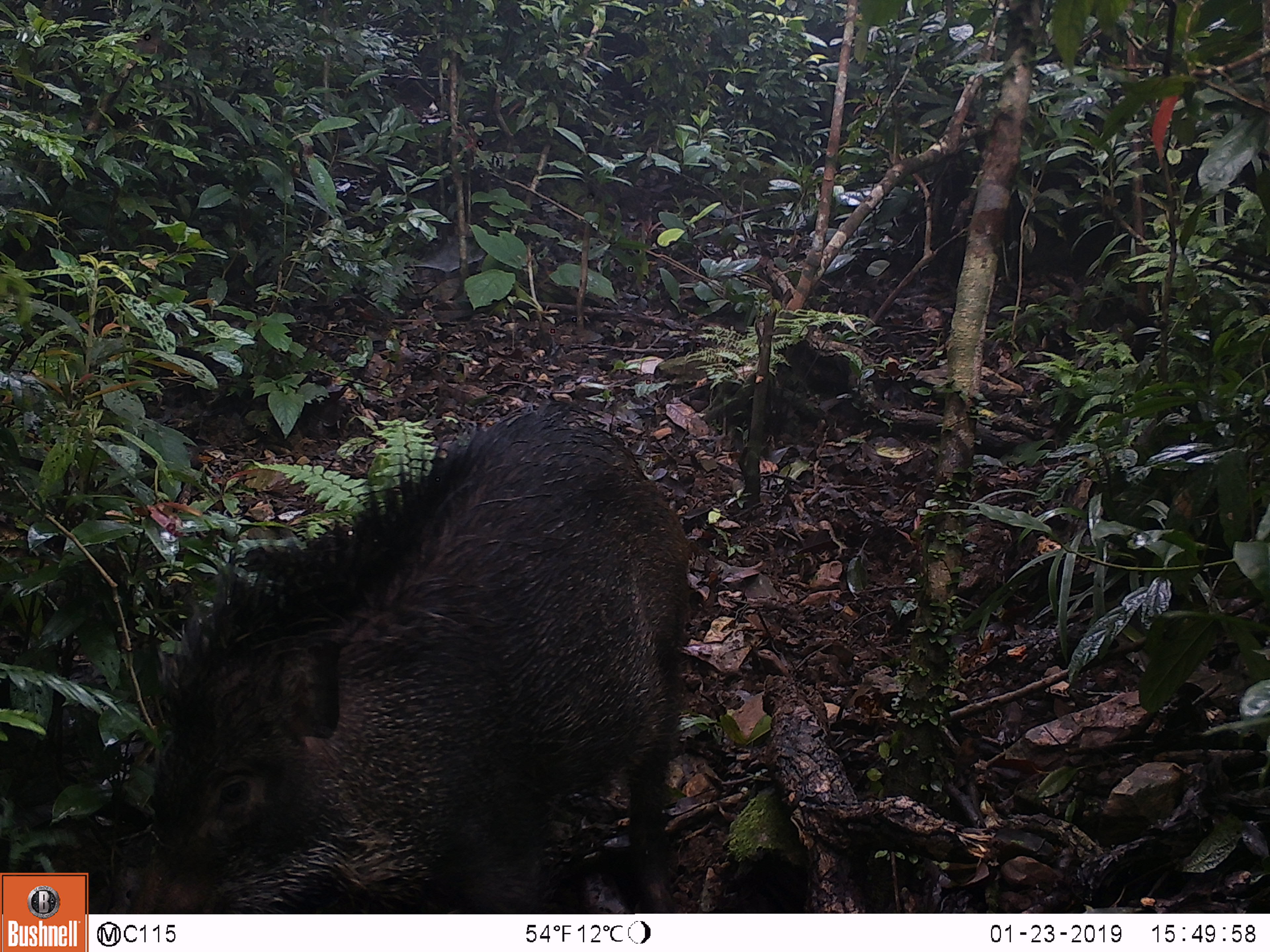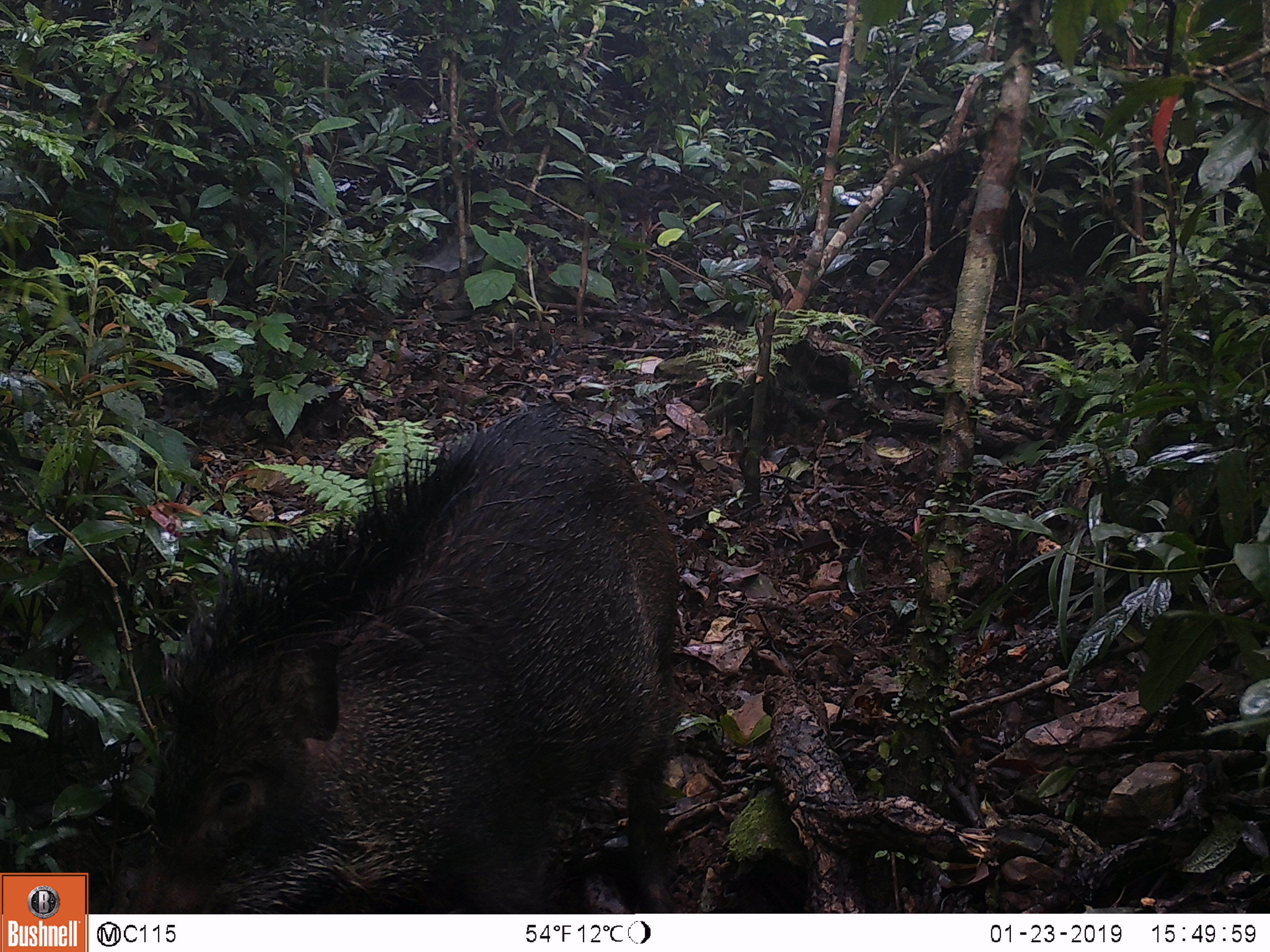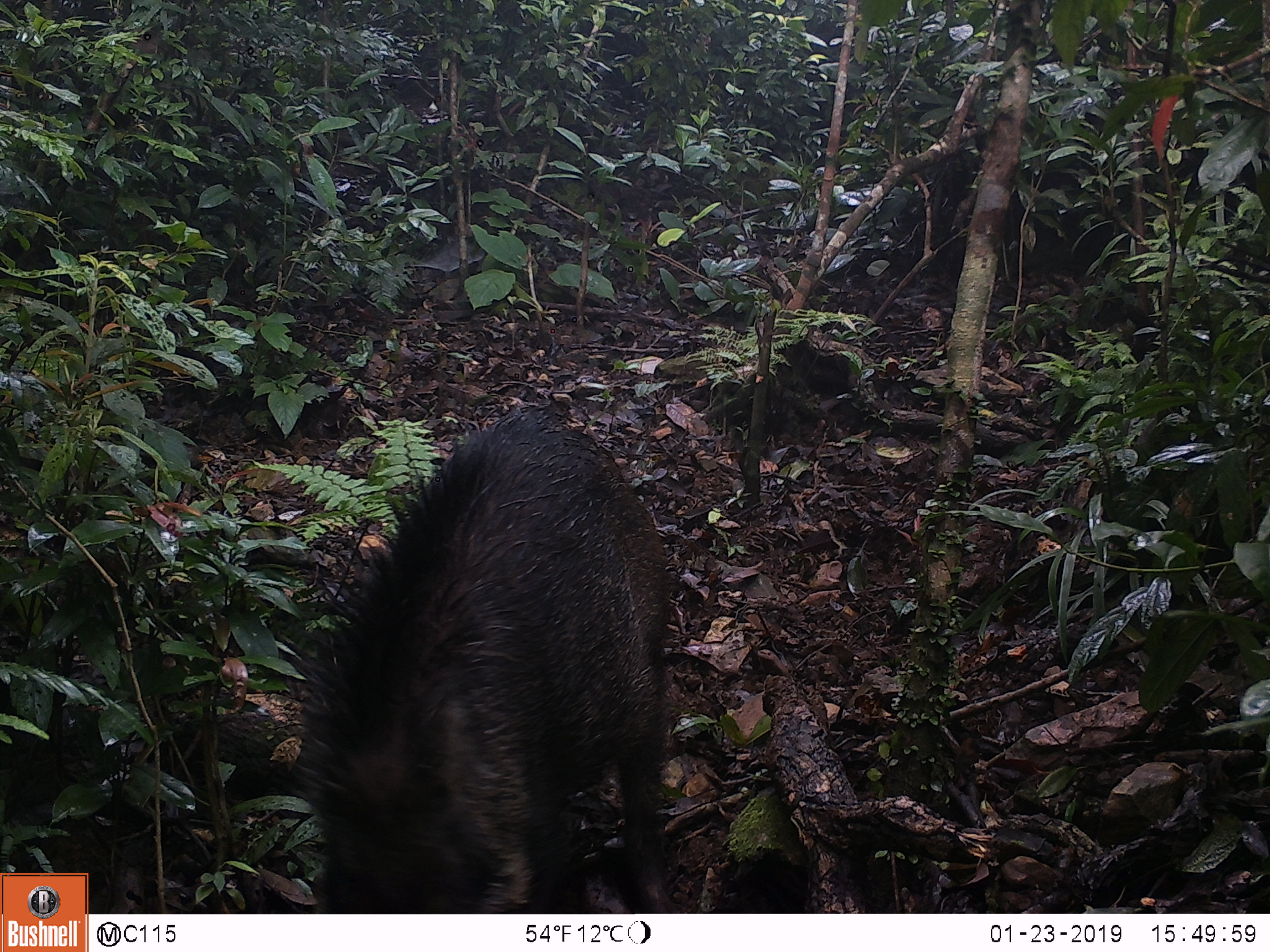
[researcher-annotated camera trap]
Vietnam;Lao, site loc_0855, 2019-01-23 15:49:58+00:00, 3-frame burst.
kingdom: Animalia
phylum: Chordata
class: Mammalia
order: Artiodactyla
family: Suidae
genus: Sus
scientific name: Sus scrofa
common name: eurasian wild pig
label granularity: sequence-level